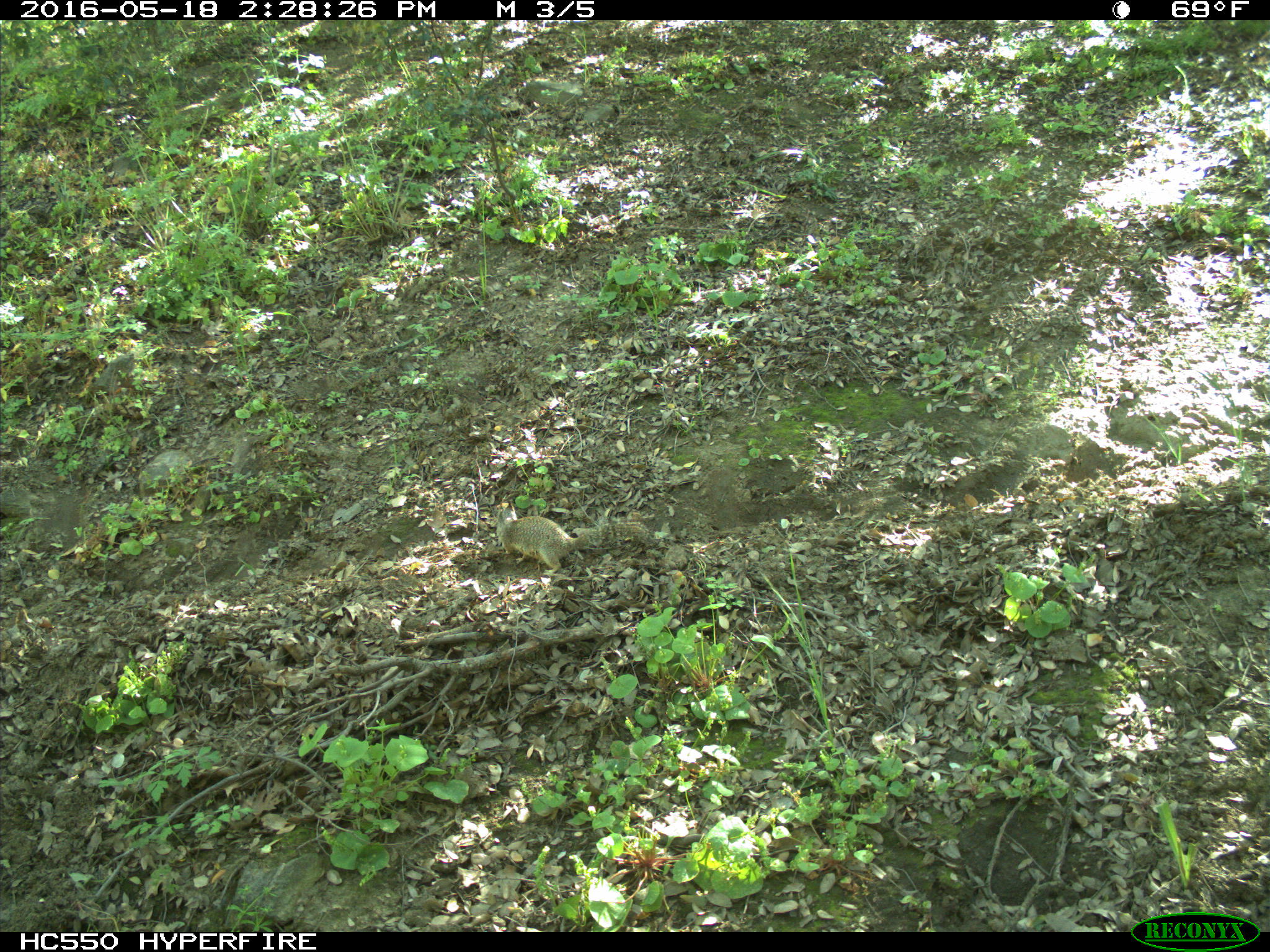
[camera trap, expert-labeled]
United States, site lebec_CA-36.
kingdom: Animalia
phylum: Chordata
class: Mammalia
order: Rodentia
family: Sciuridae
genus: Otospermophilus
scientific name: Otospermophilus beecheyi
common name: california ground squirrel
Otospermophilus beecheyi (california ground squirrel).